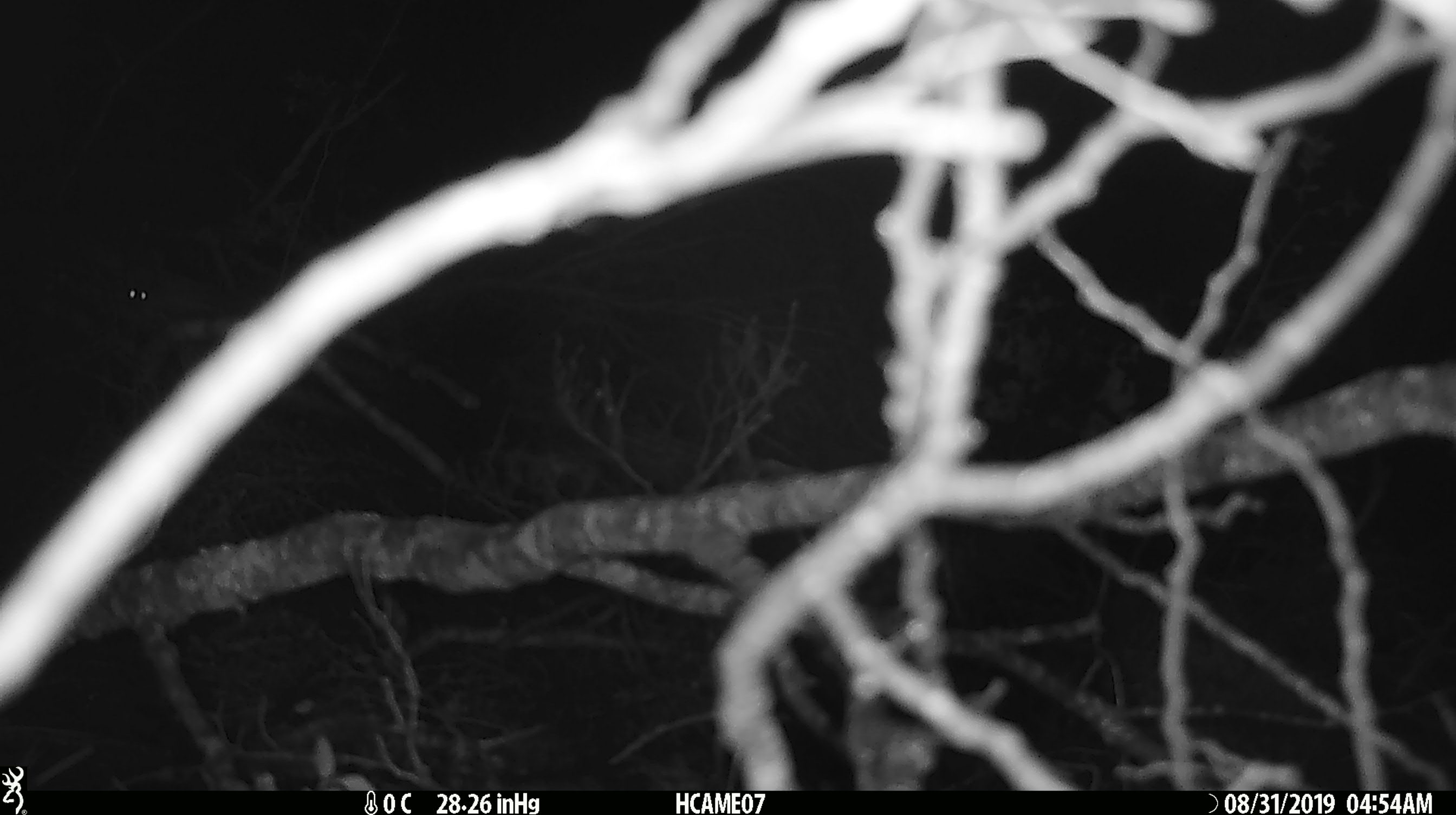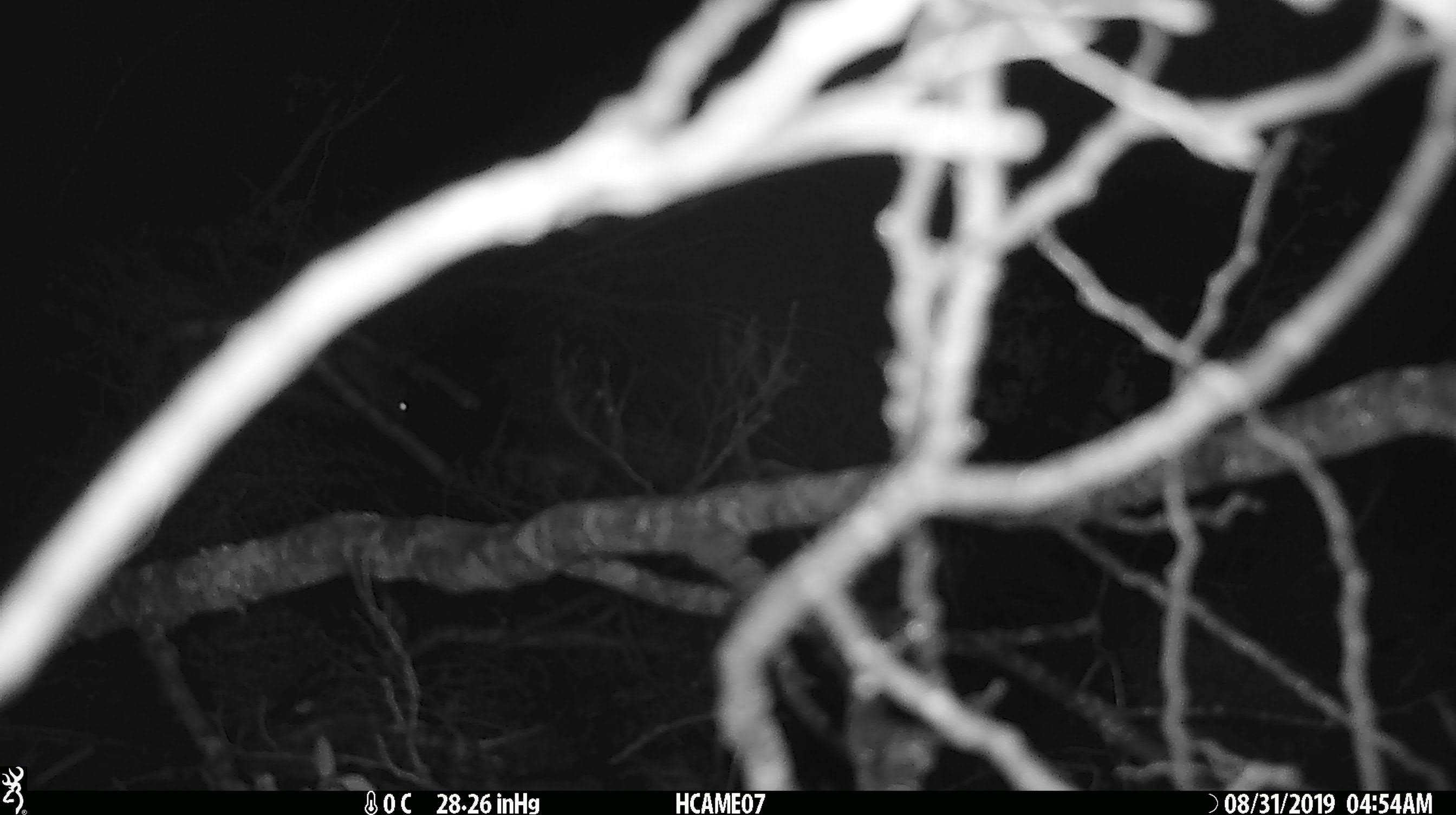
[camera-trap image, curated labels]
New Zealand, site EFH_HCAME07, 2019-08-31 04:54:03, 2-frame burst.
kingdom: Animalia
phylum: Chordata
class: Mammalia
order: Rodentia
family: Muridae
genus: Mus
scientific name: Mus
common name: mouse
Mouse (Mus).